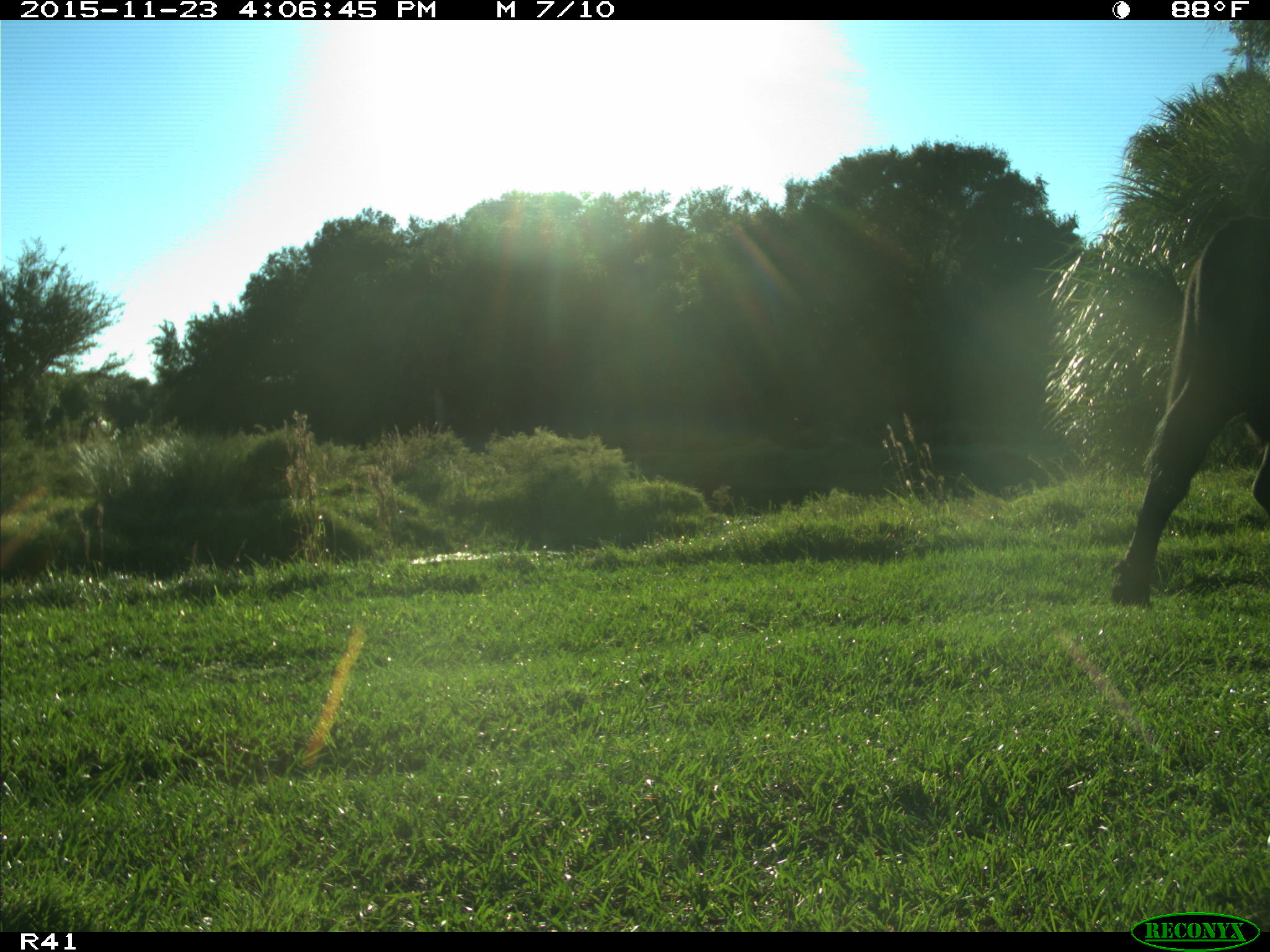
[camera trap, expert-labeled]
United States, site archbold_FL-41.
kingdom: Animalia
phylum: Chordata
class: Mammalia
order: Artiodactyla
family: Bovidae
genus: Bos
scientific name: Bos taurus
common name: domestic cow